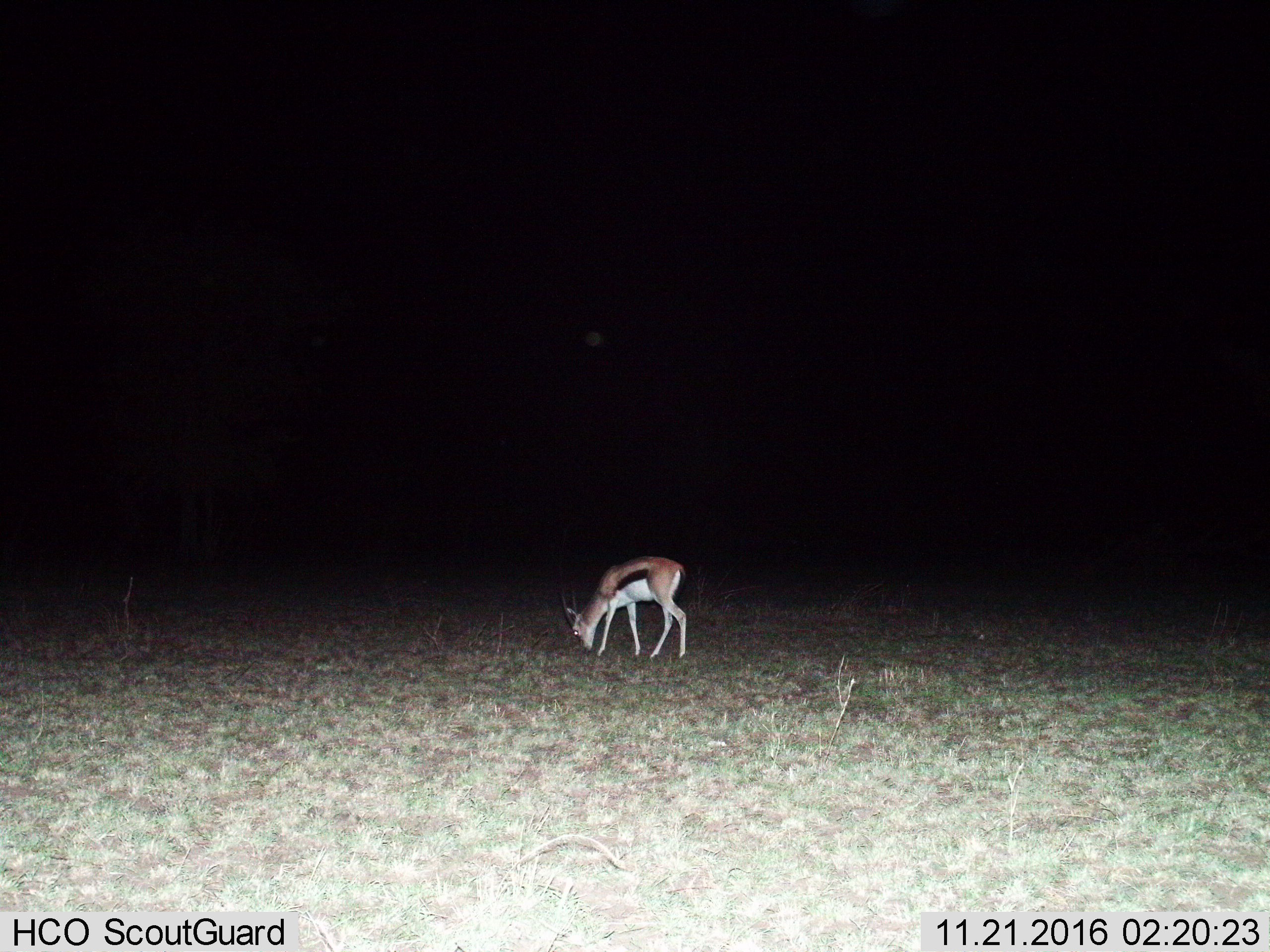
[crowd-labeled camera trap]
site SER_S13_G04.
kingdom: Animalia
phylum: Chordata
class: Mammalia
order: Artiodactyla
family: Bovidae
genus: Eudorcas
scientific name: Eudorcas thomsonii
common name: thomson's gazelle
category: gazellethomsons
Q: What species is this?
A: Gazellethomsons (thomson's gazelle) (Eudorcas thomsonii).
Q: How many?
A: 1.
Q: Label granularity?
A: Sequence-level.